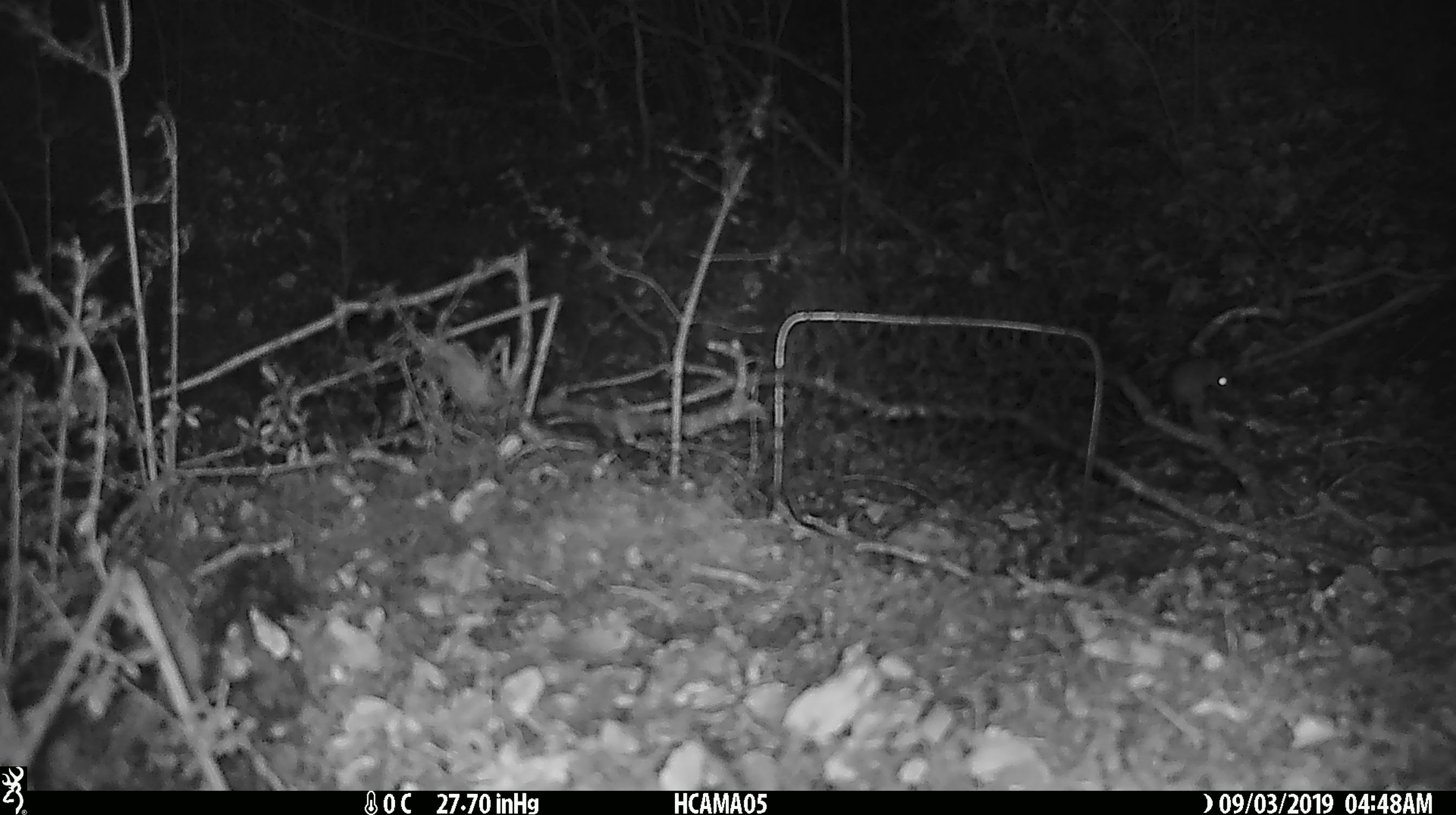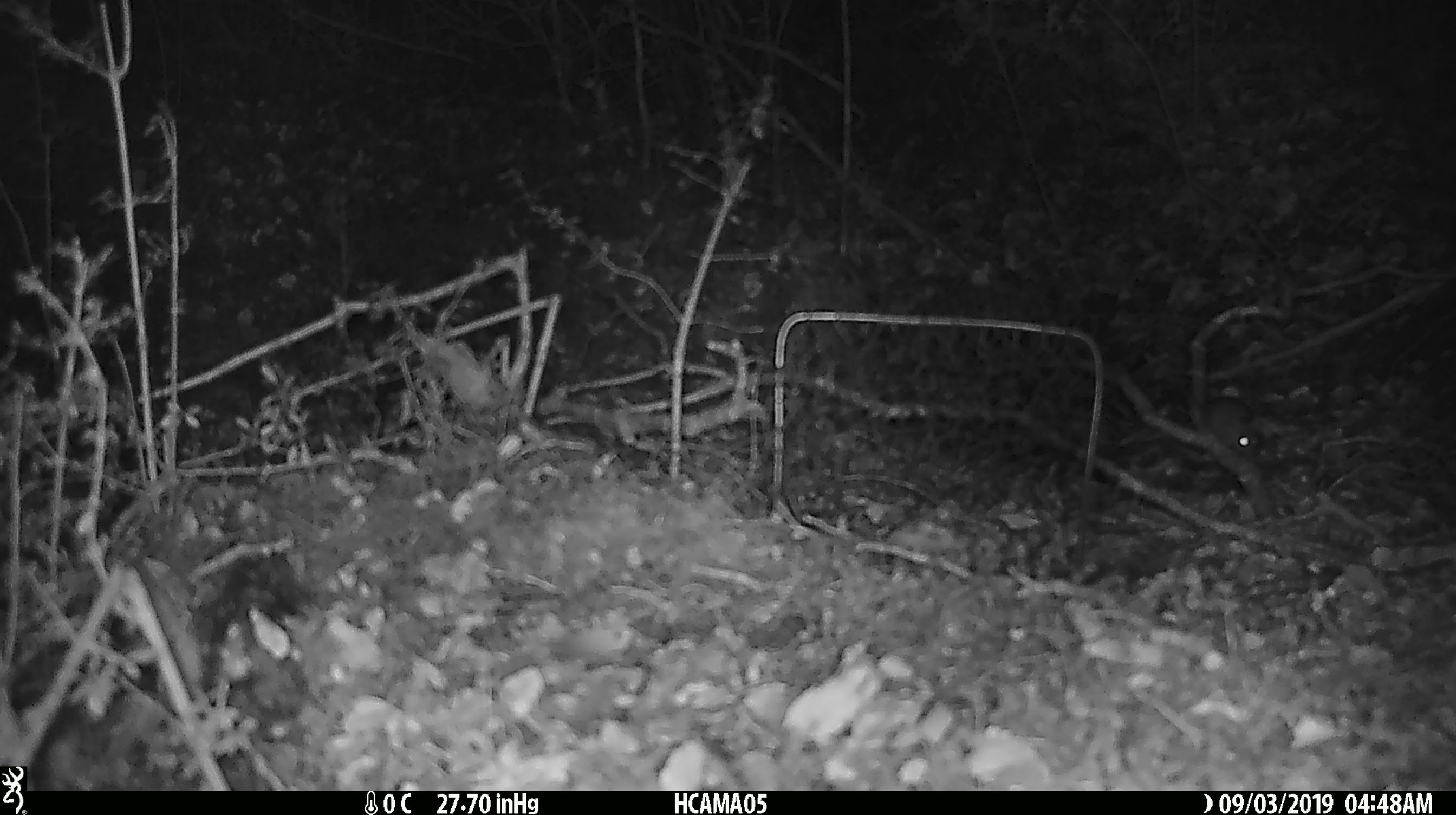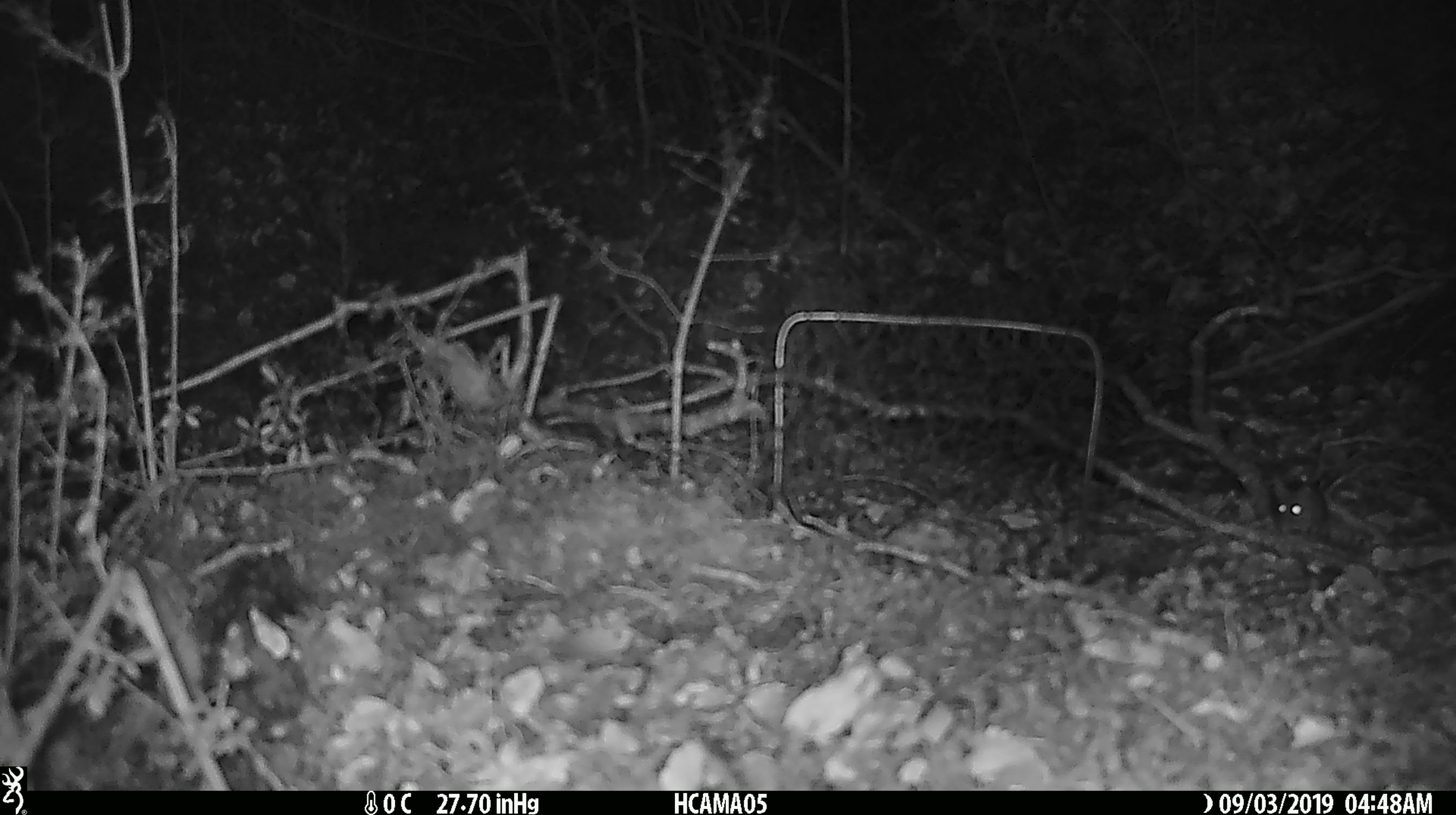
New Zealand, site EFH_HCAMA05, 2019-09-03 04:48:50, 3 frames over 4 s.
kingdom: Animalia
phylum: Chordata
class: Mammalia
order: Rodentia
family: Muridae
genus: Mus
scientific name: Mus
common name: mouse